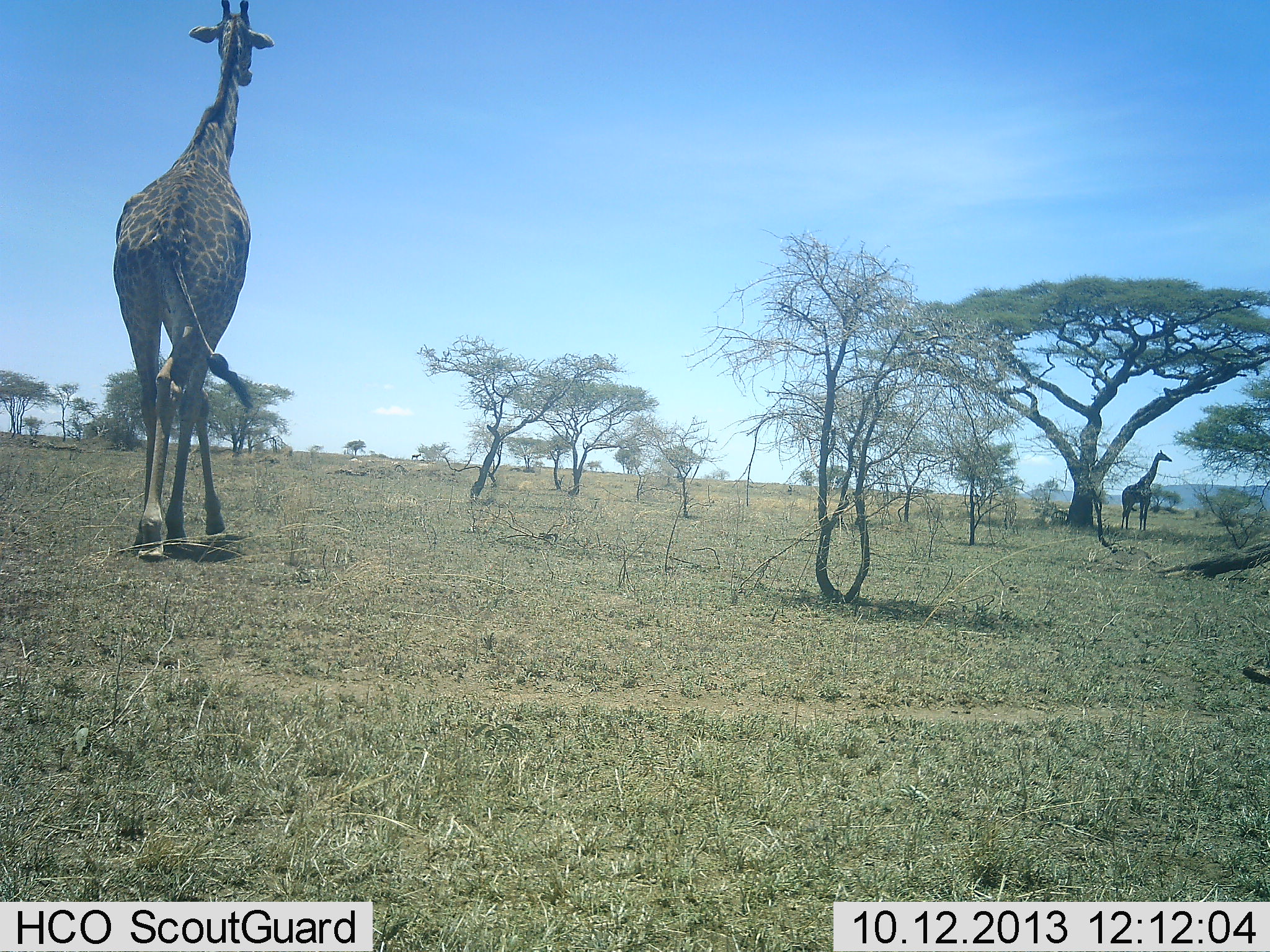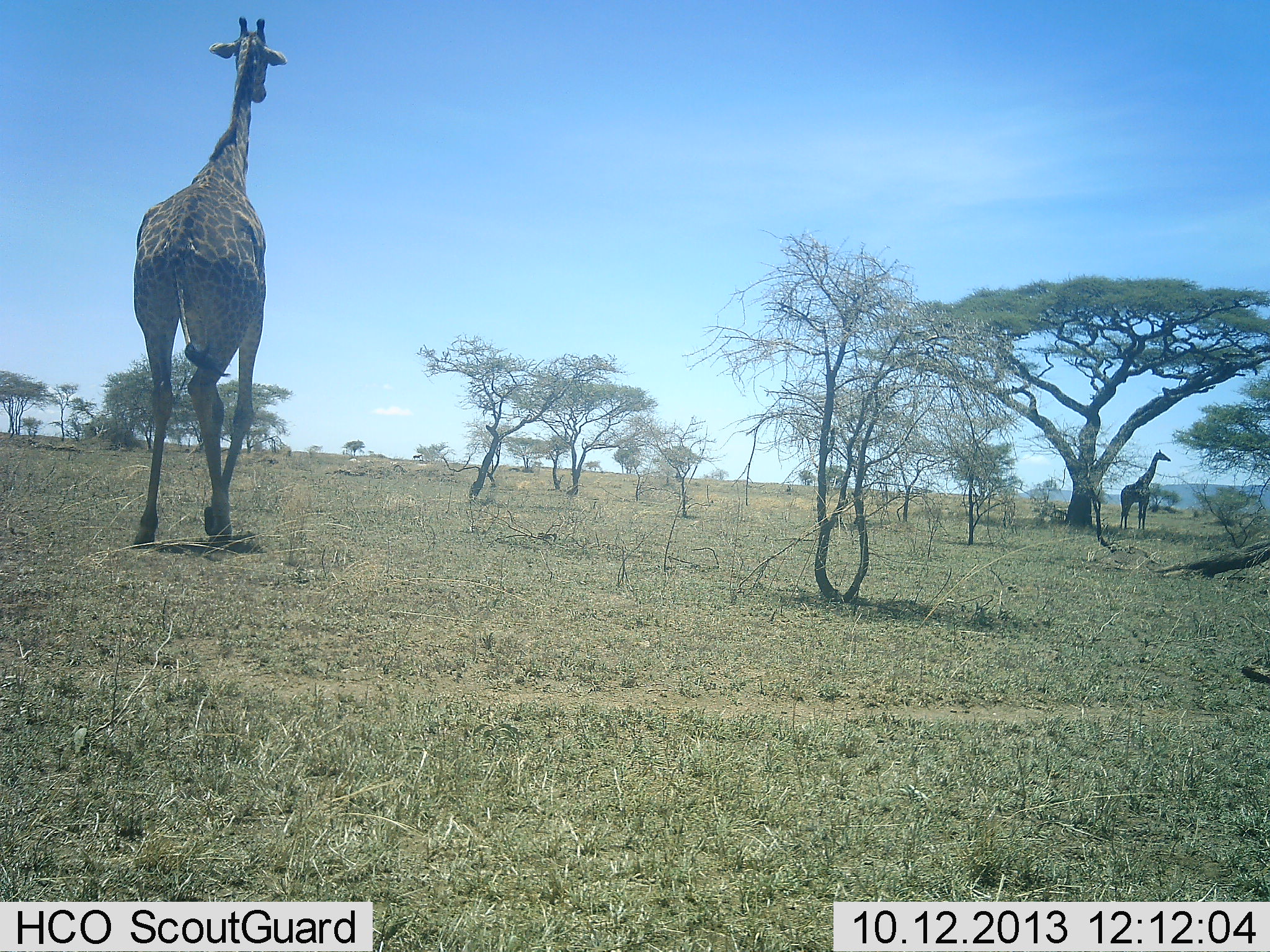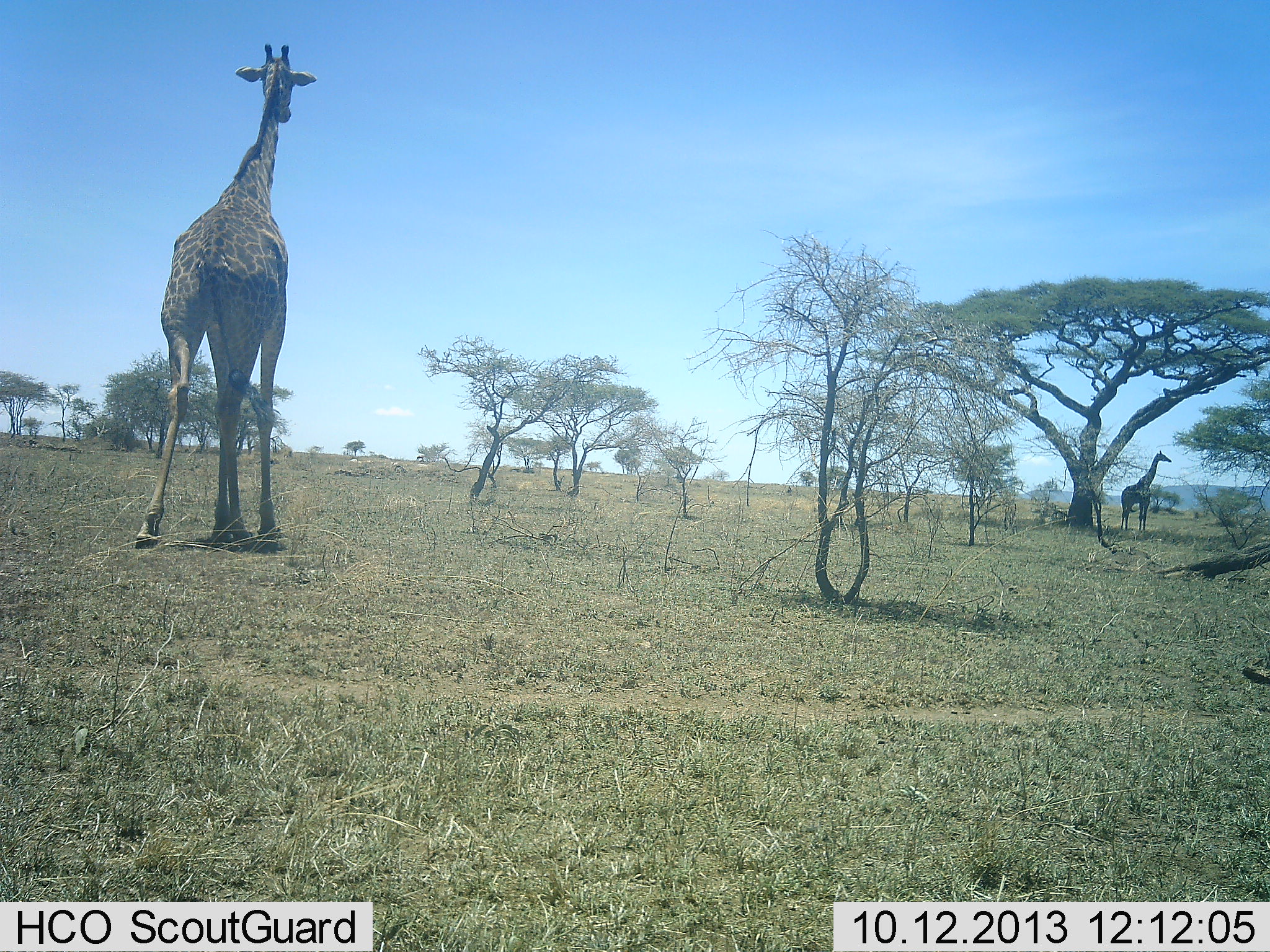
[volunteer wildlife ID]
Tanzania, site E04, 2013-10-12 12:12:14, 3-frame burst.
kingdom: Animalia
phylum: Chordata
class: Mammalia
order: Artiodactyla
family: Giraffidae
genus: Giraffa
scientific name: Giraffa camelopardalis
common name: giraffe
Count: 2.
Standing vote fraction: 62%.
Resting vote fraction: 11%.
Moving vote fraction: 81%.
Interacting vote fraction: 0%.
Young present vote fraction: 0%.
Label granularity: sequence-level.